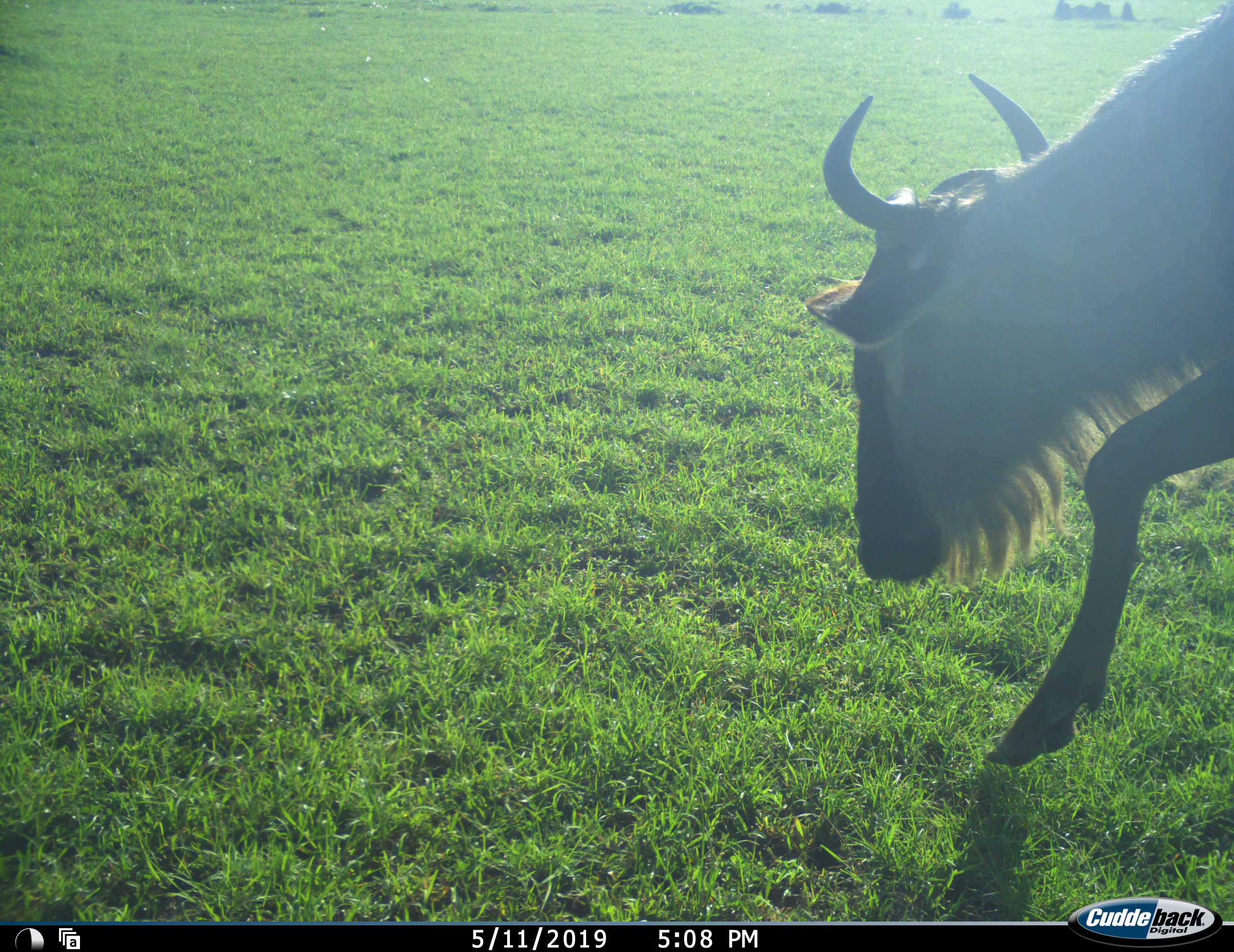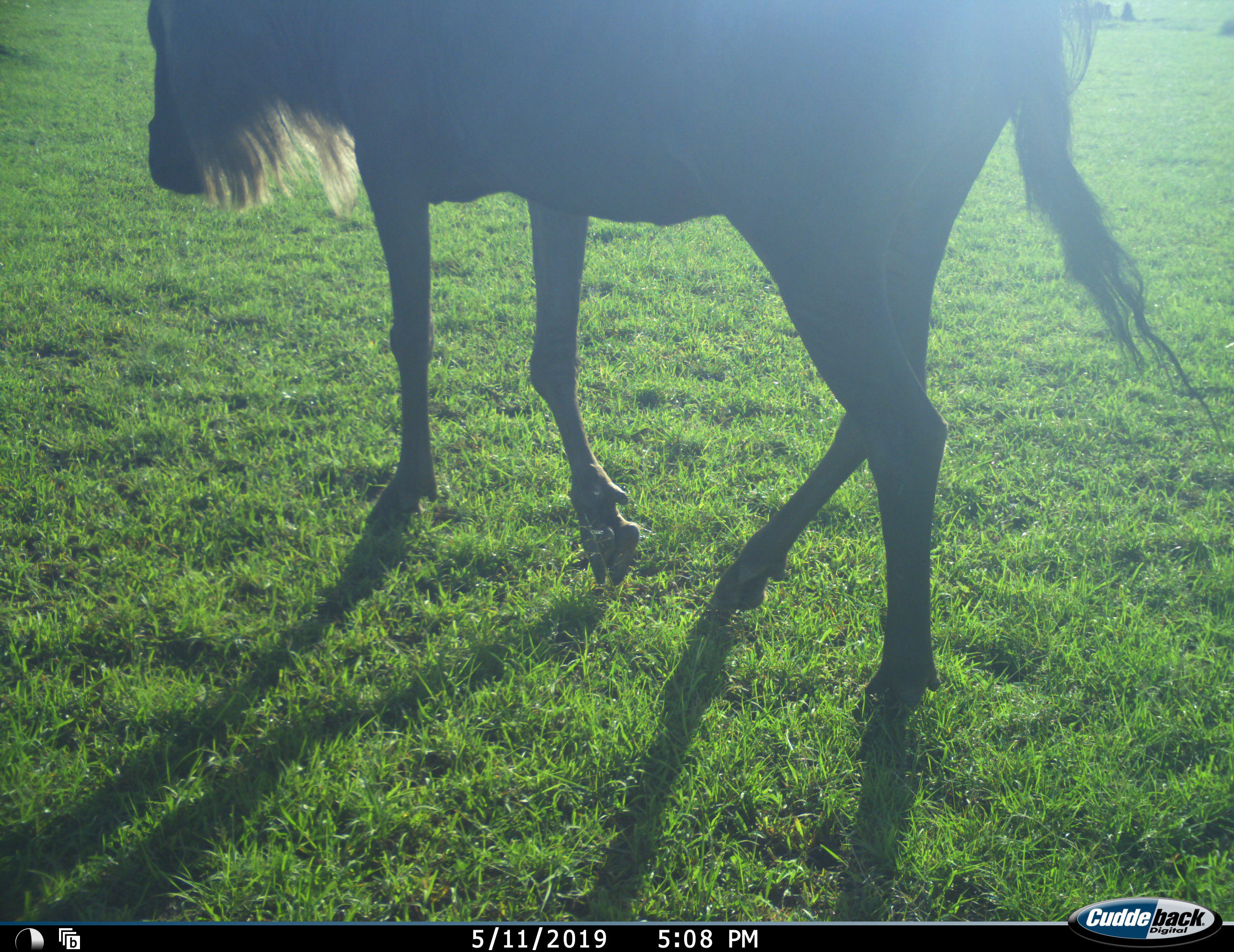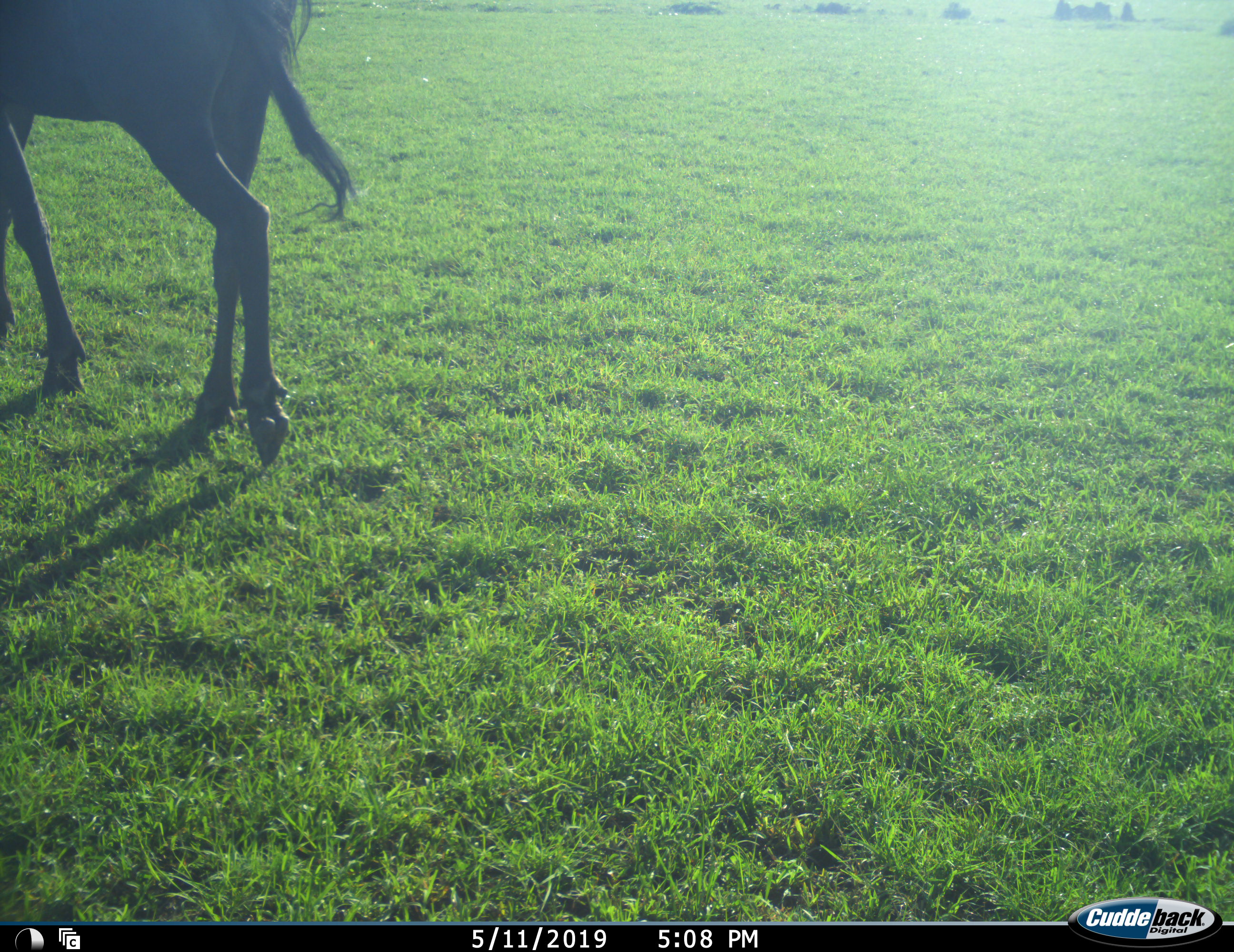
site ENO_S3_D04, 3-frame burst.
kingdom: Animalia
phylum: Chordata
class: Mammalia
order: Artiodactyla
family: Bovidae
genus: Connochaetes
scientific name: Connochaetes taurinus taurinus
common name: blue wildebeest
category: wildebeestblue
Wildebeestblue (blue wildebeest) (Connochaetes taurinus taurinus), count 1. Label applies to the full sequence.